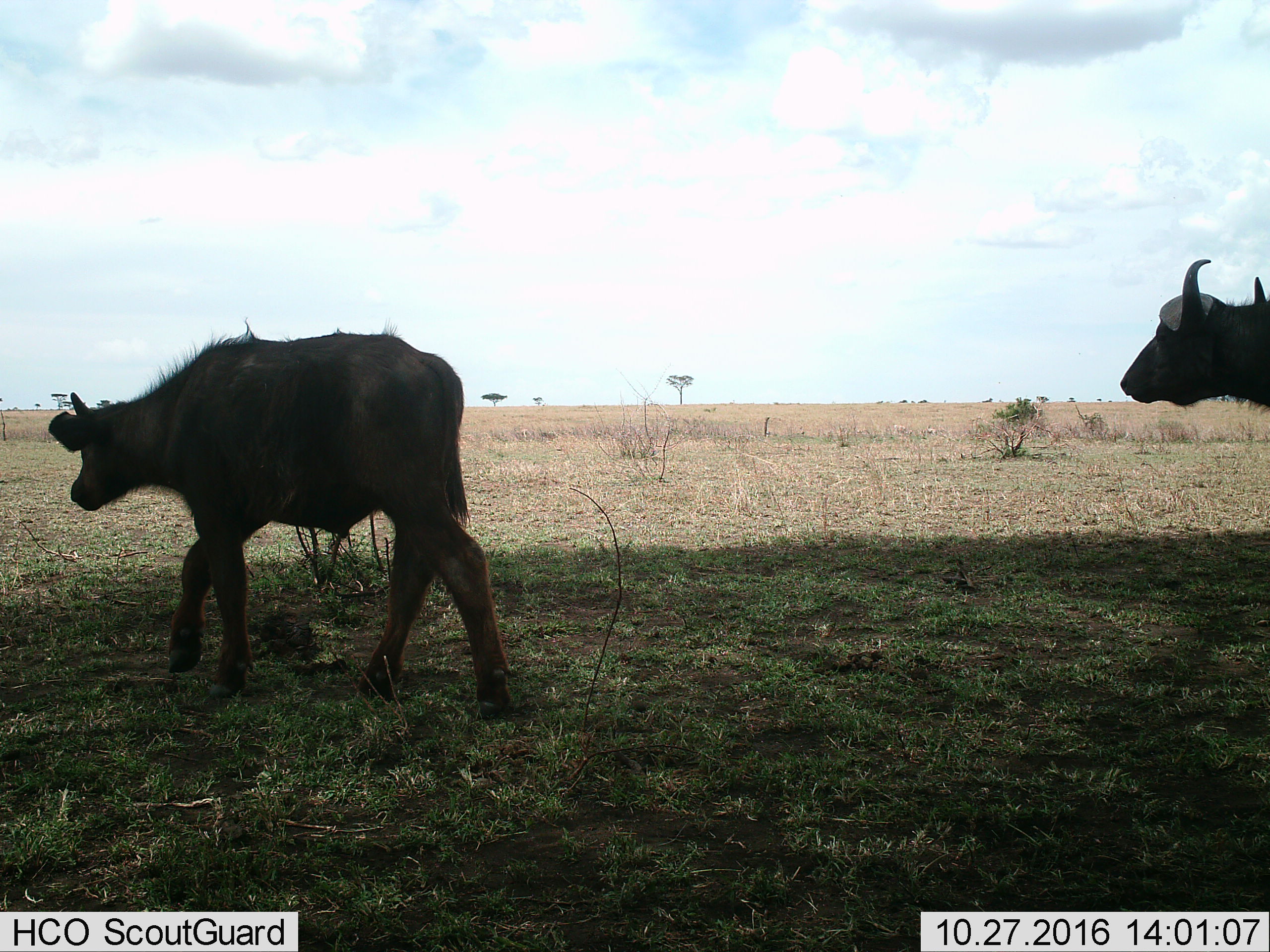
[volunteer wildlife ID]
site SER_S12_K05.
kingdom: Animalia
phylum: Chordata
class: Mammalia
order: Artiodactyla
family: Bovidae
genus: Syncerus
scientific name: Syncerus caffer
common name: african buffalo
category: buffalo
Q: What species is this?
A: Buffalo (african buffalo) (Syncerus caffer).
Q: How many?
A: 2.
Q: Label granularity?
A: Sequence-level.